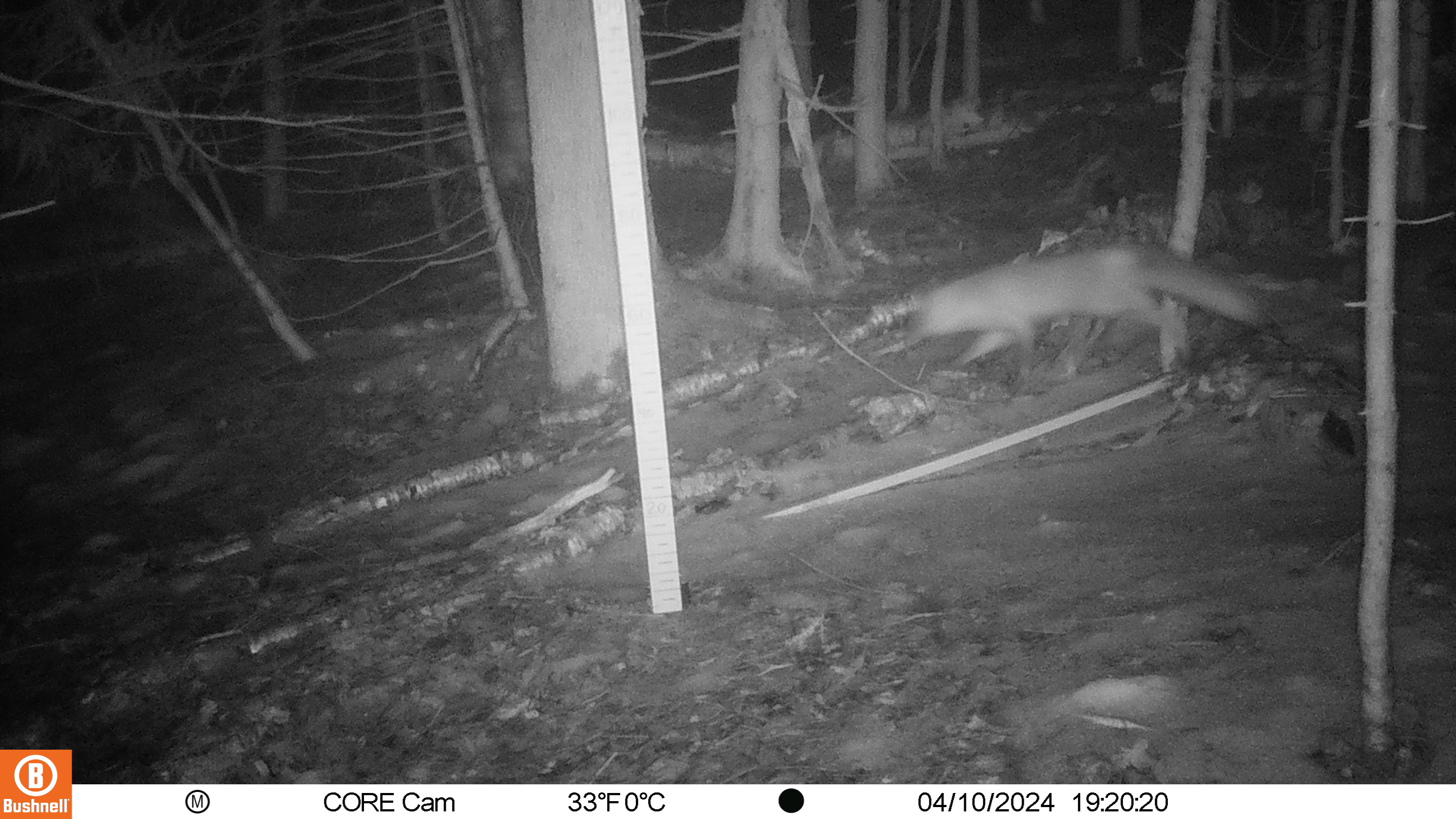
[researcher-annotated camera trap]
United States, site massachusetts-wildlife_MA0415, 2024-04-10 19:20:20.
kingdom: Animalia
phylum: Chordata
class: Mammalia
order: Carnivora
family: Canidae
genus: Vulpes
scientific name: Vulpes vulpes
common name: red fox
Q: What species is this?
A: Red fox (Vulpes vulpes).